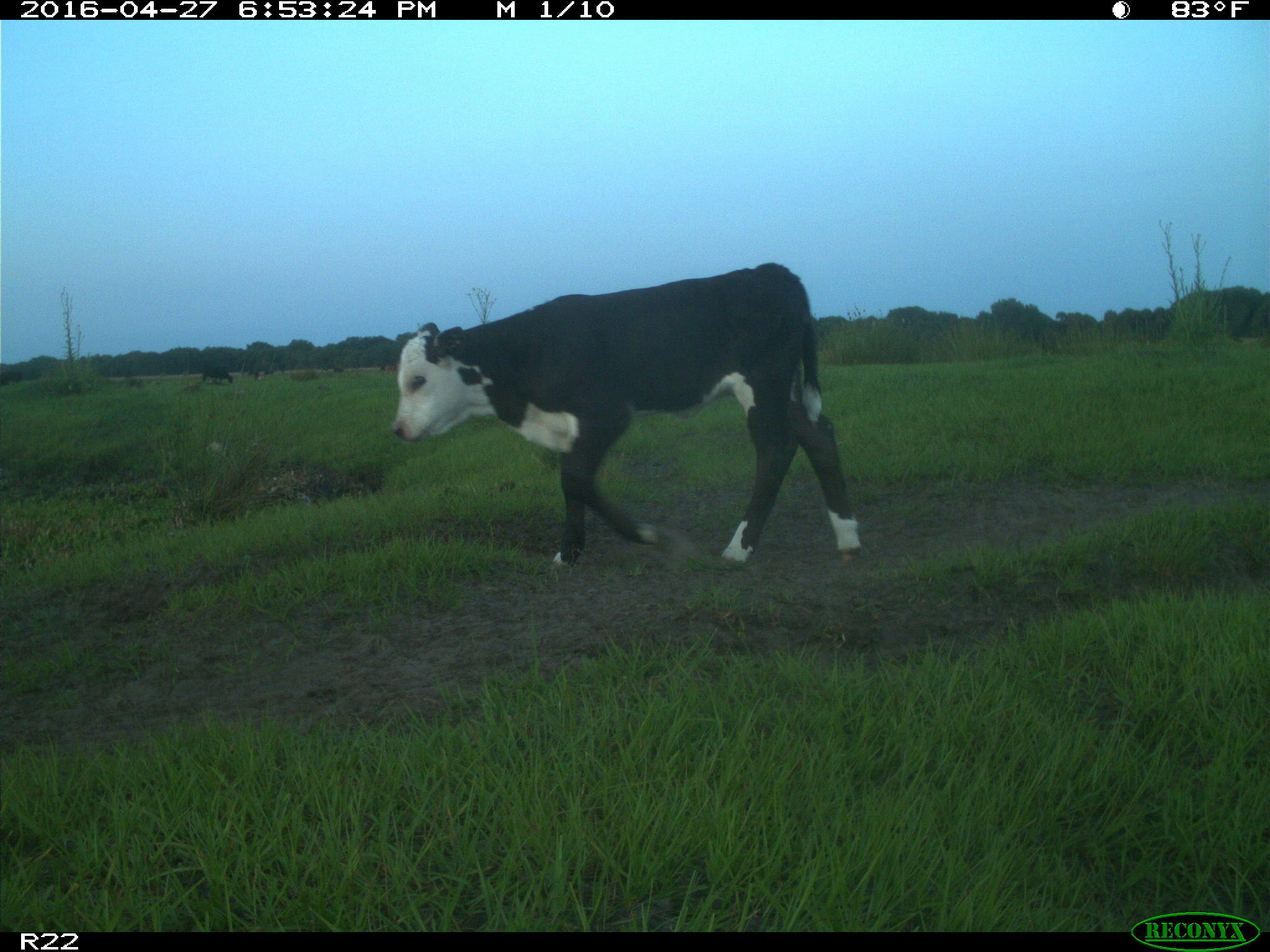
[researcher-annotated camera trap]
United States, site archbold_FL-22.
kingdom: Animalia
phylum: Chordata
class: Mammalia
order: Artiodactyla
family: Bovidae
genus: Bos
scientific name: Bos taurus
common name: domestic cow